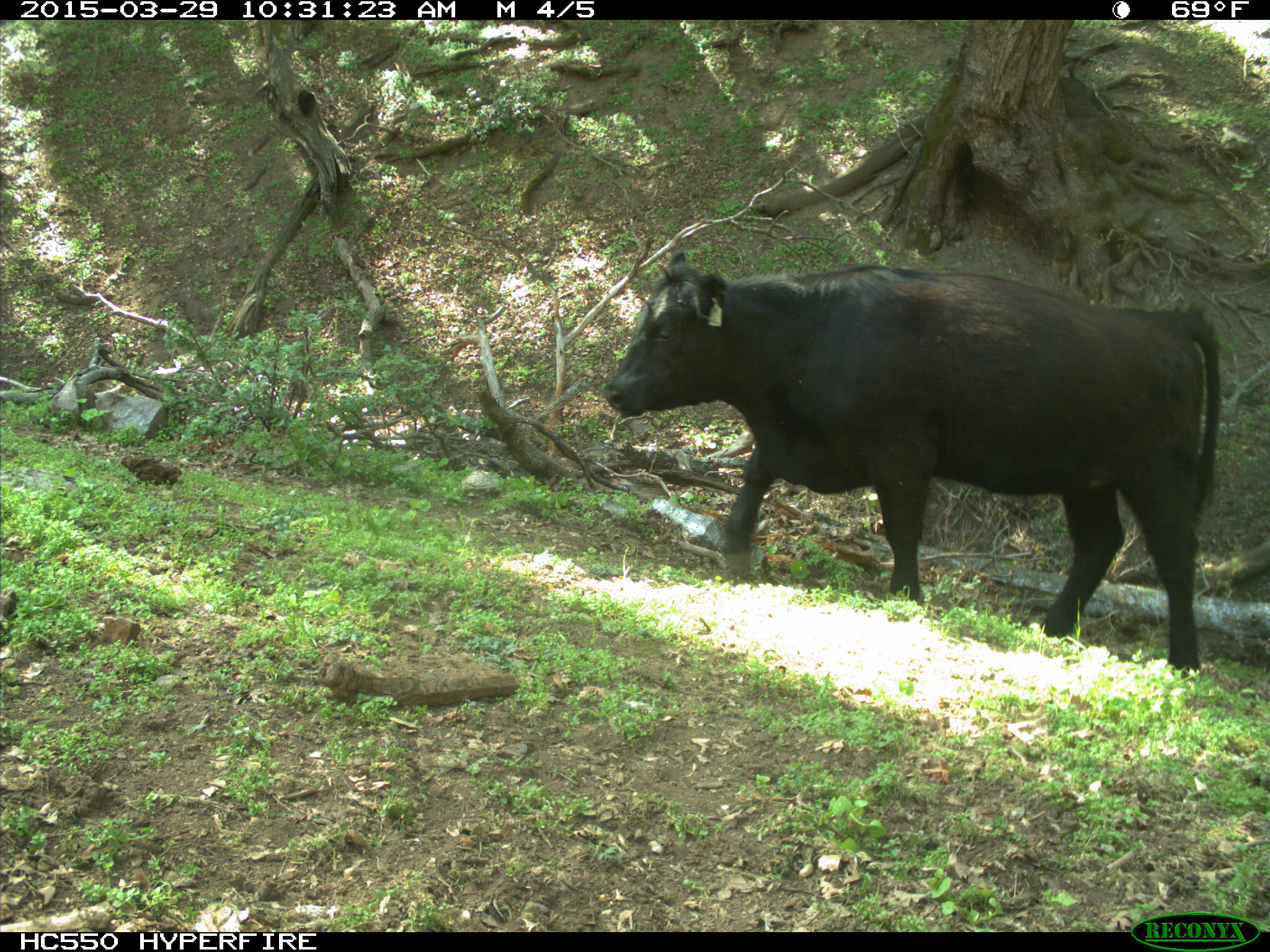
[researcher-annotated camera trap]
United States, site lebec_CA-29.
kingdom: Animalia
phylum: Chordata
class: Mammalia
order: Artiodactyla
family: Bovidae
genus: Bos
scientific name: Bos taurus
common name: domestic cow